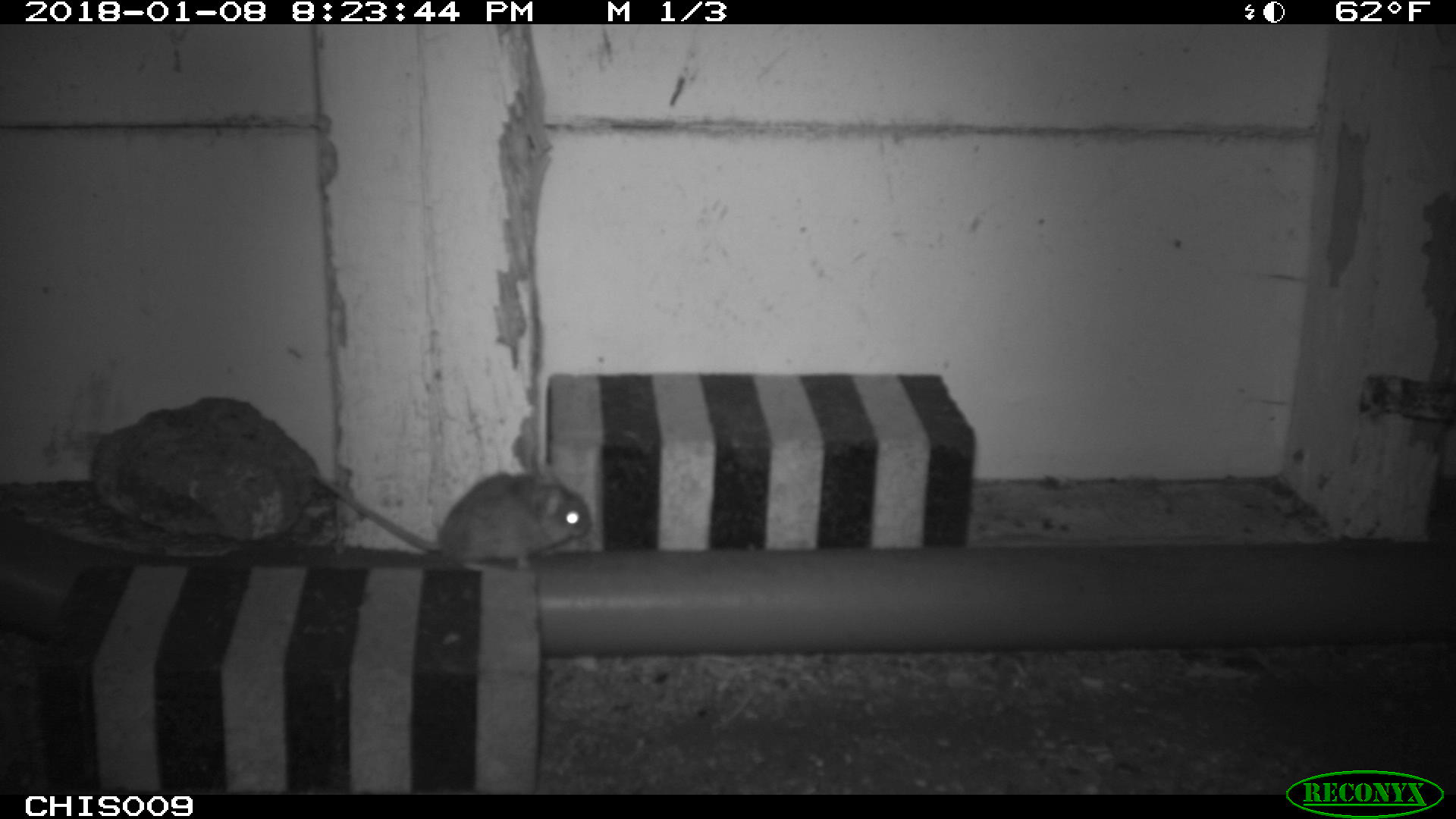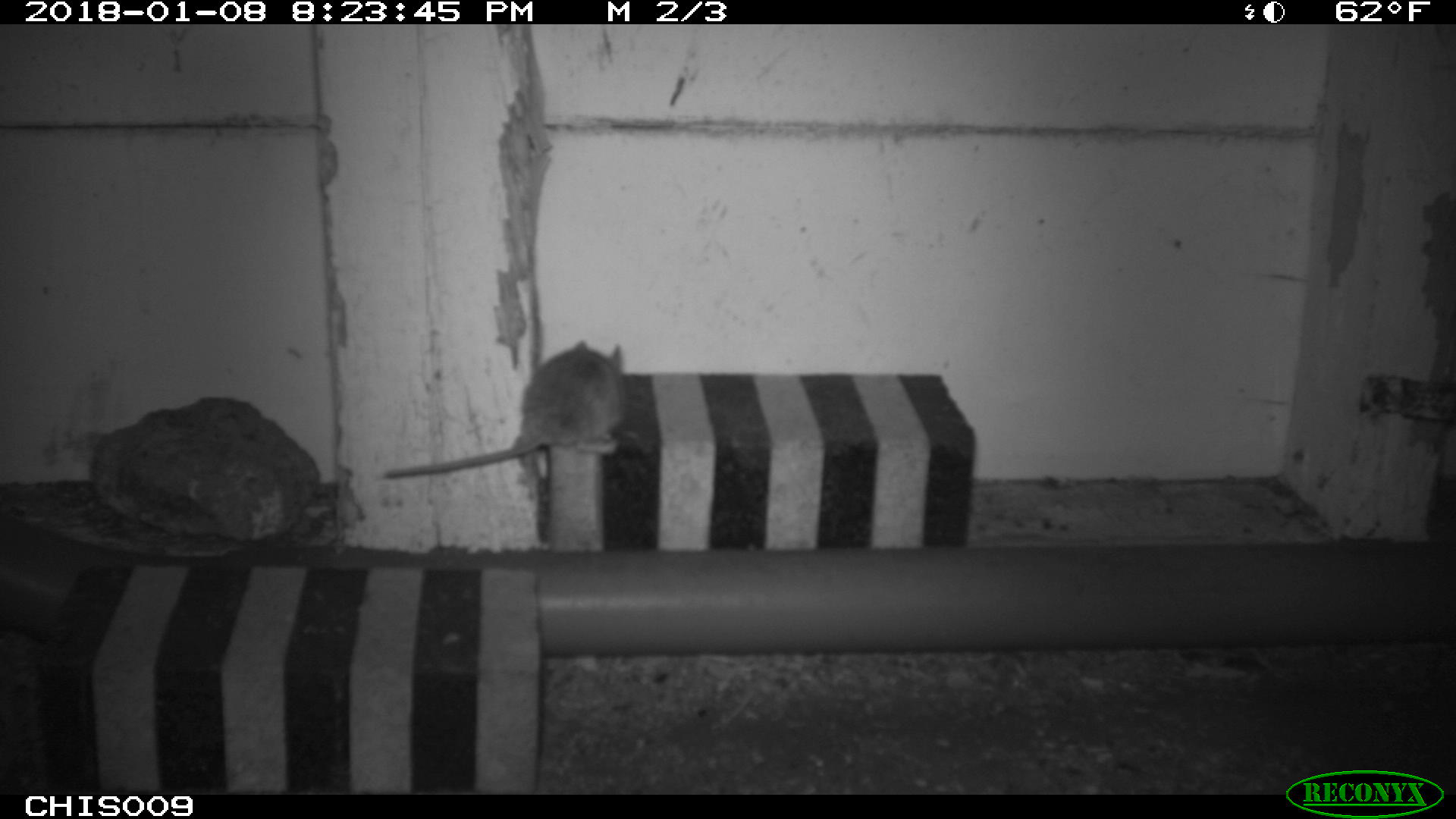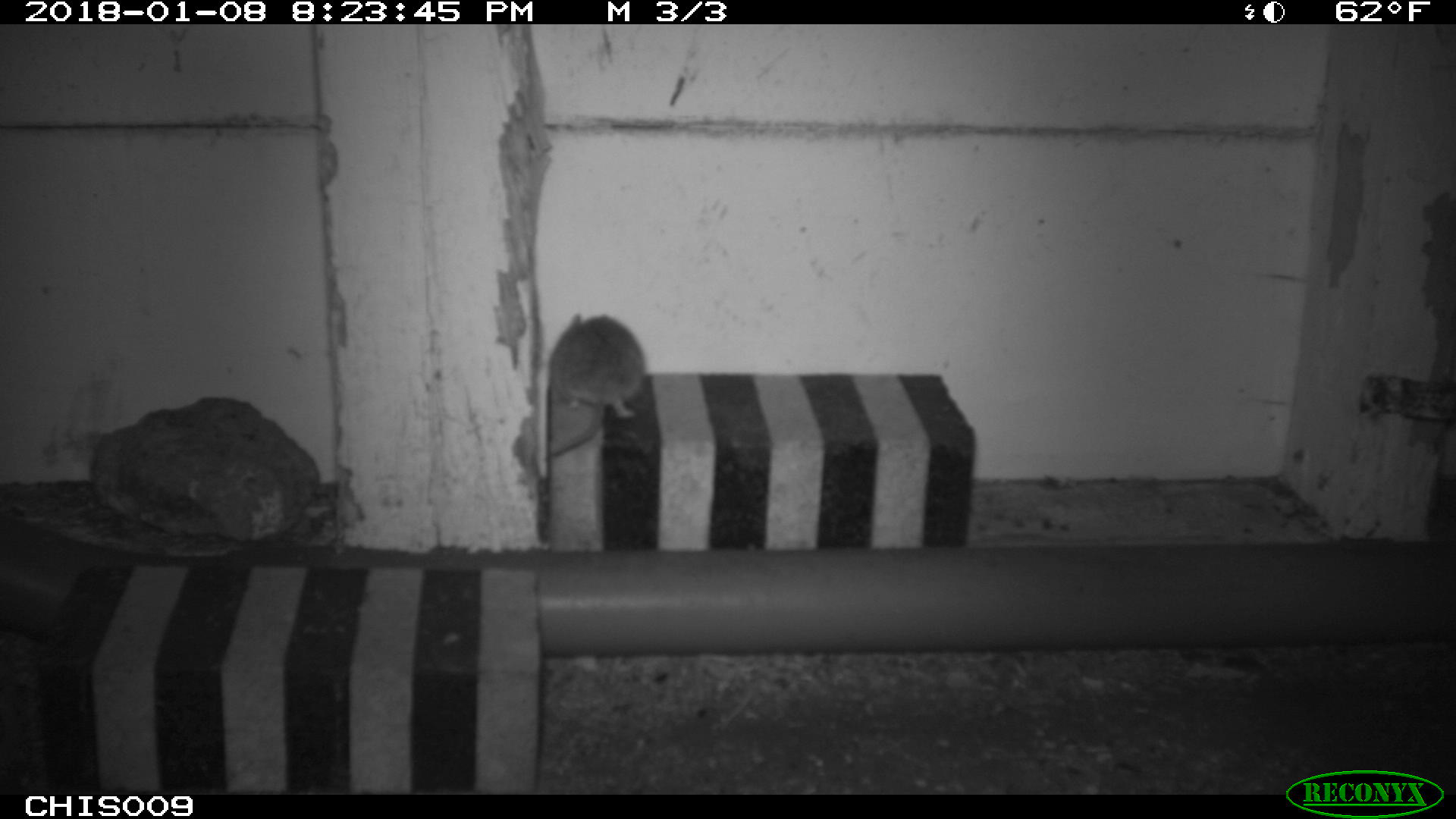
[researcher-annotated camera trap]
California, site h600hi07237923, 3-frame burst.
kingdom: Animalia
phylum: Chordata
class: Mammalia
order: Rodentia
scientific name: Rodentia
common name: rodent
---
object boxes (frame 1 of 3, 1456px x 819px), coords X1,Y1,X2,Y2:
rodent: 312,468,592,558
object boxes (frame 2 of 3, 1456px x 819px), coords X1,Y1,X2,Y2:
rodent: 383,338,626,504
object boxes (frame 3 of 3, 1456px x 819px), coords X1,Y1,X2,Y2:
rodent: 548,312,644,456